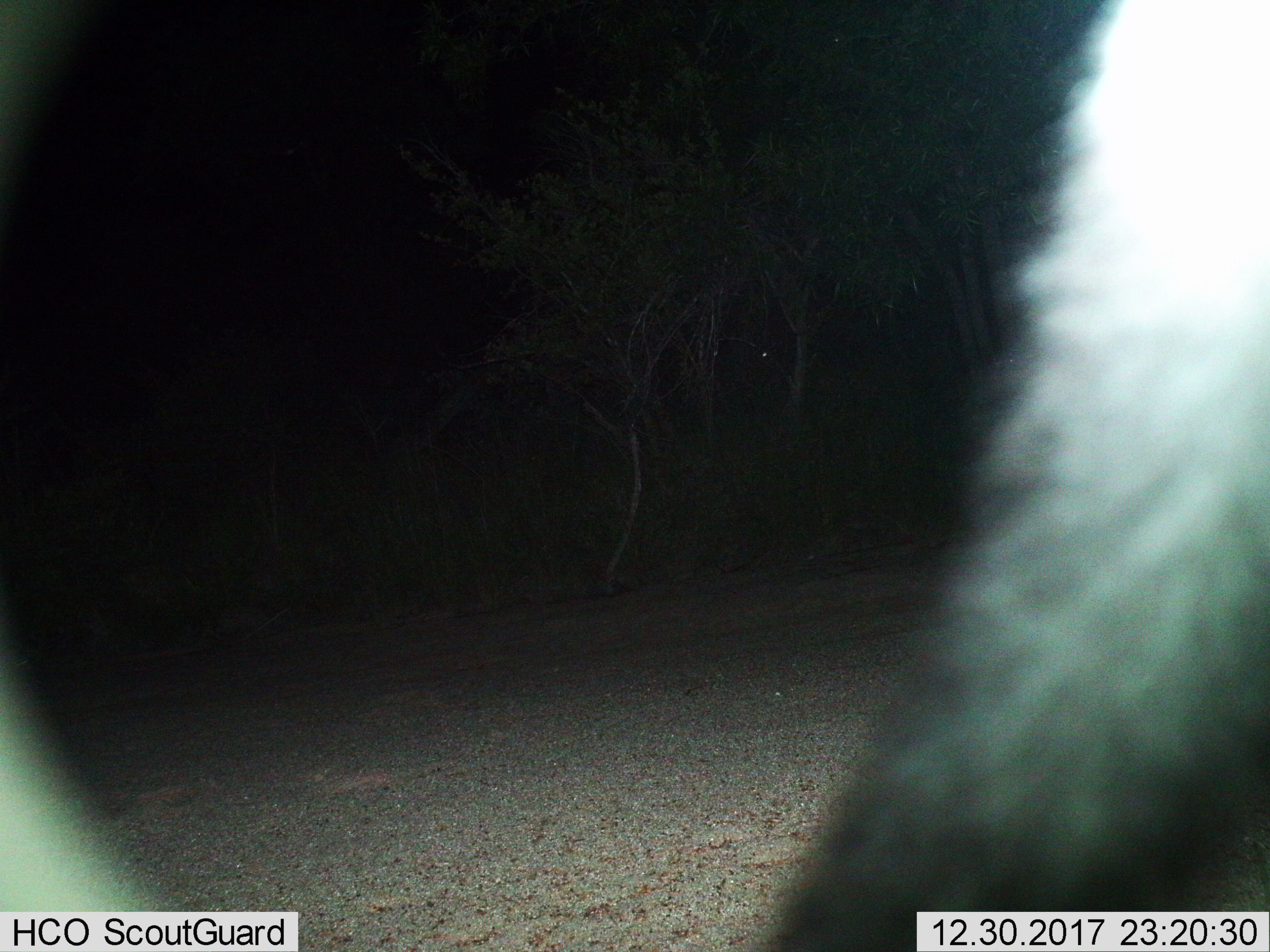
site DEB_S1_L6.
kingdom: Animalia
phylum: Chordata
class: Mammalia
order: Primates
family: Cercopithecidae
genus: Papio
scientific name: Papio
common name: baboon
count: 1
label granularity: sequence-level